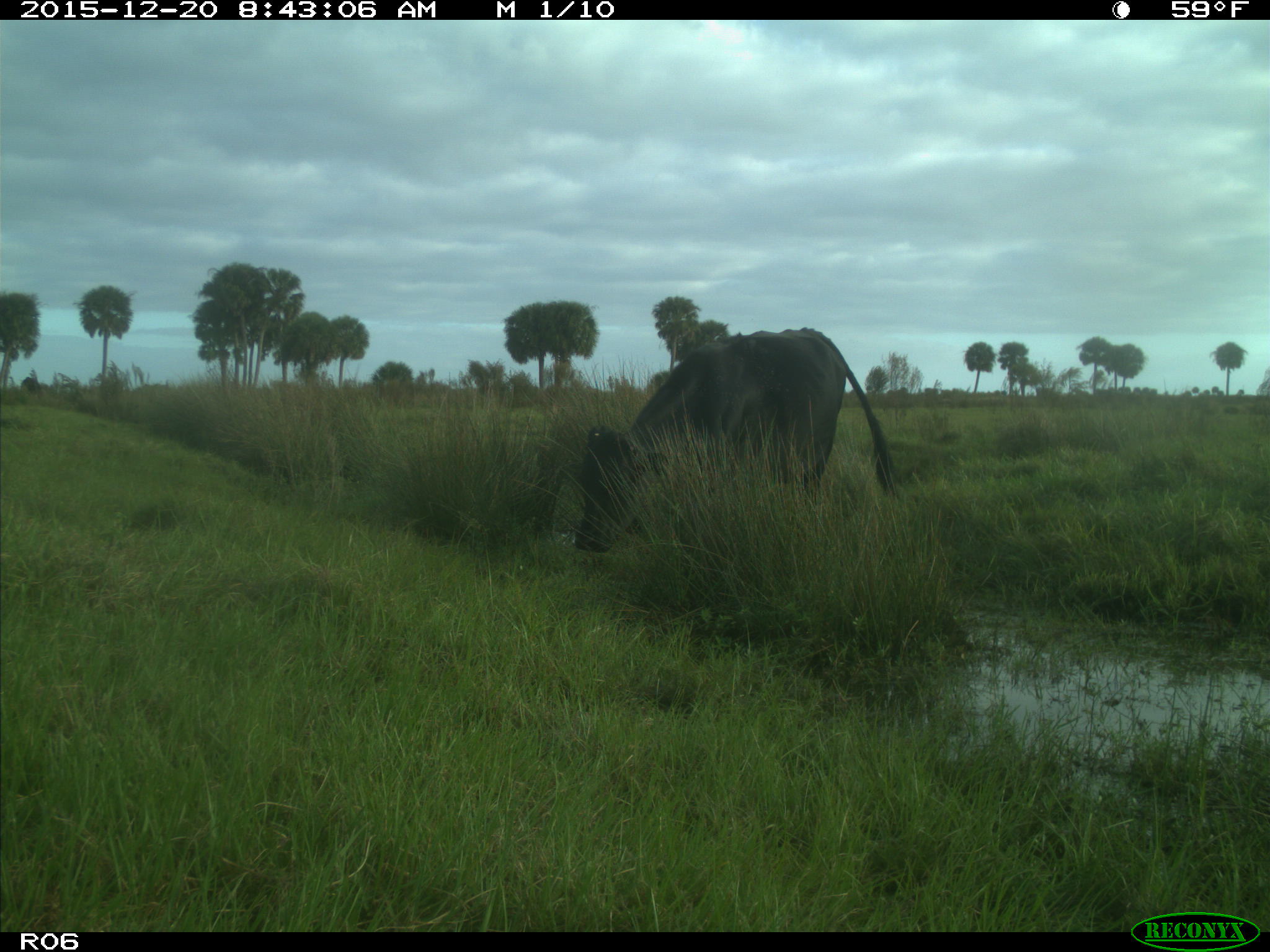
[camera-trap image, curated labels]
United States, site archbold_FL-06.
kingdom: Animalia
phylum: Chordata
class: Mammalia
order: Artiodactyla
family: Bovidae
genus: Bos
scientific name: Bos taurus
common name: domestic cow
Bos taurus (domestic cow).